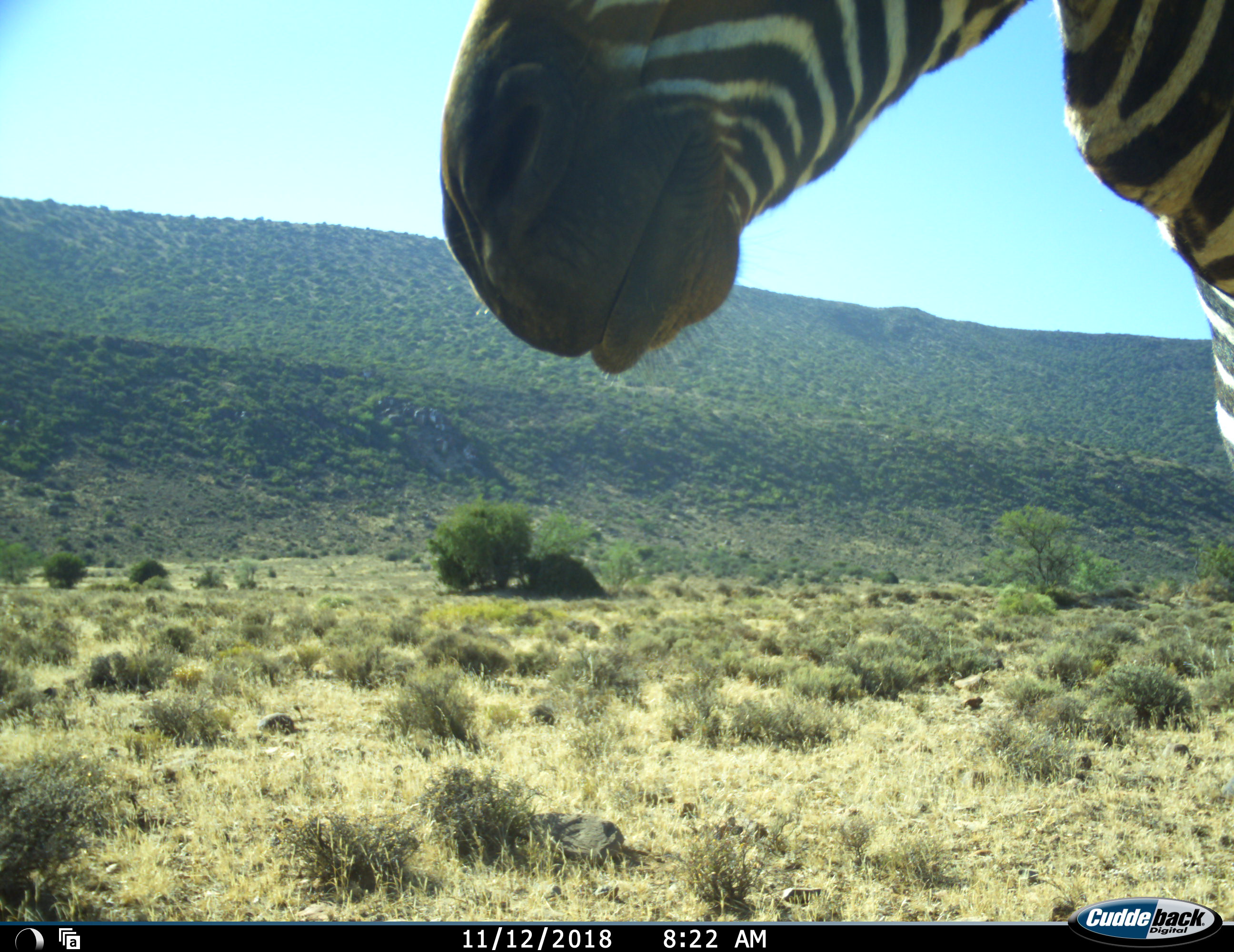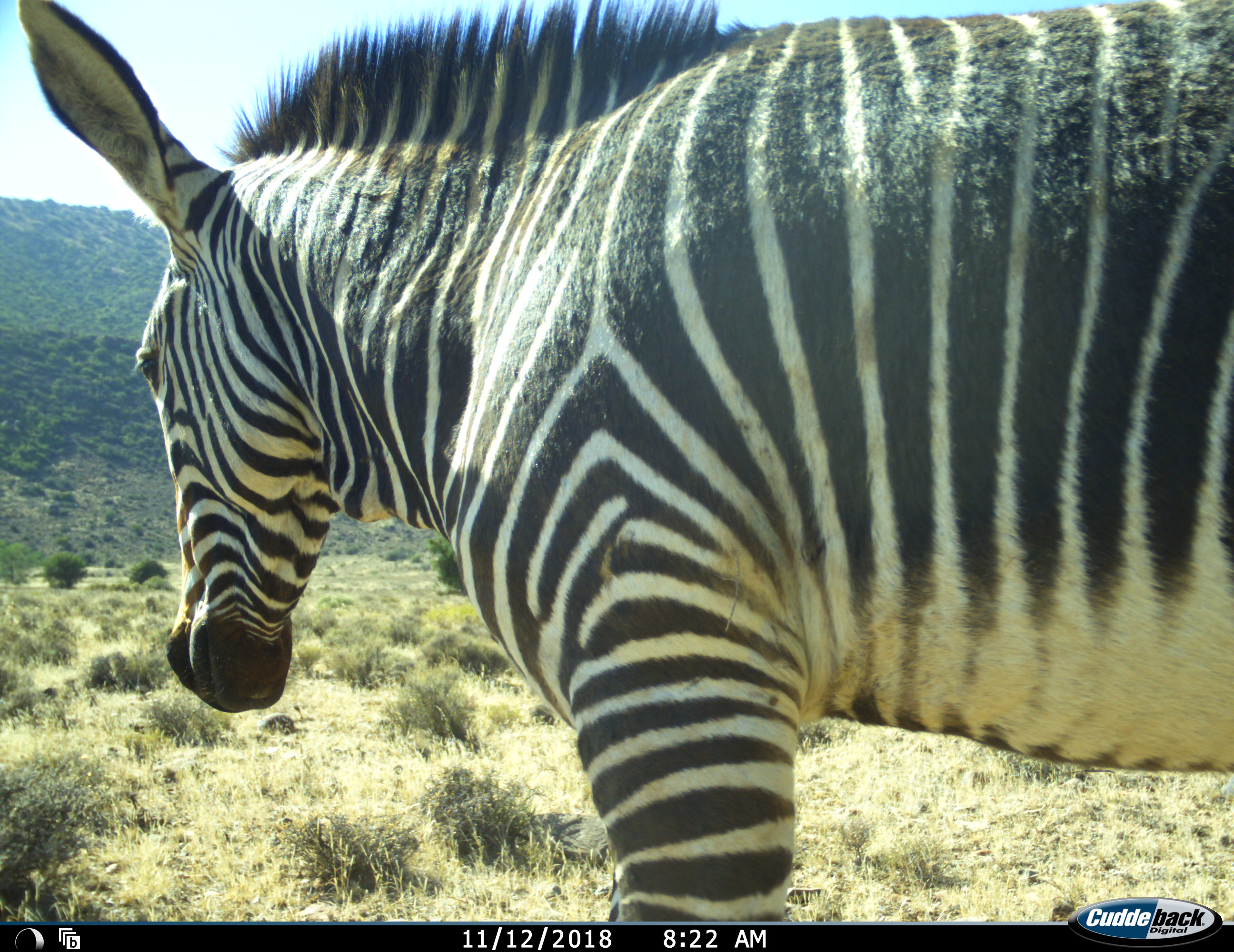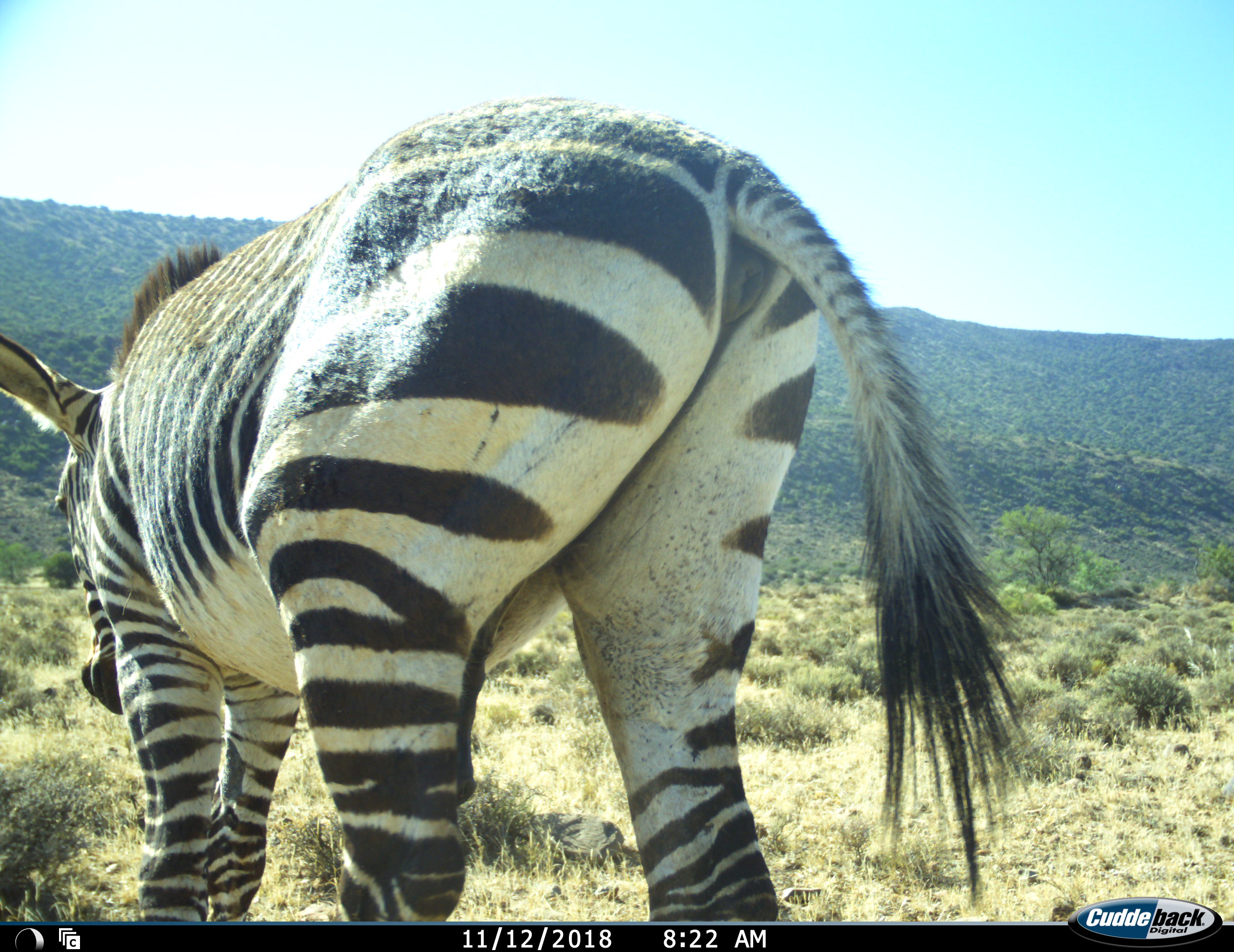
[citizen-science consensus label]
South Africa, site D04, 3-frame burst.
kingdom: Animalia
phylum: Chordata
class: Mammalia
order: Perissodactyla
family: Equidae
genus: Equus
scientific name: Equus zebra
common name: mountain zebra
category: zebramountain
Zebramountain (mountain zebra) (Equus zebra), count 1. Behavior (volunteer vote fractions): standing 30%, resting 10%, moving 70%, interacting 0%. Young present (vote fraction): 0%. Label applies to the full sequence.